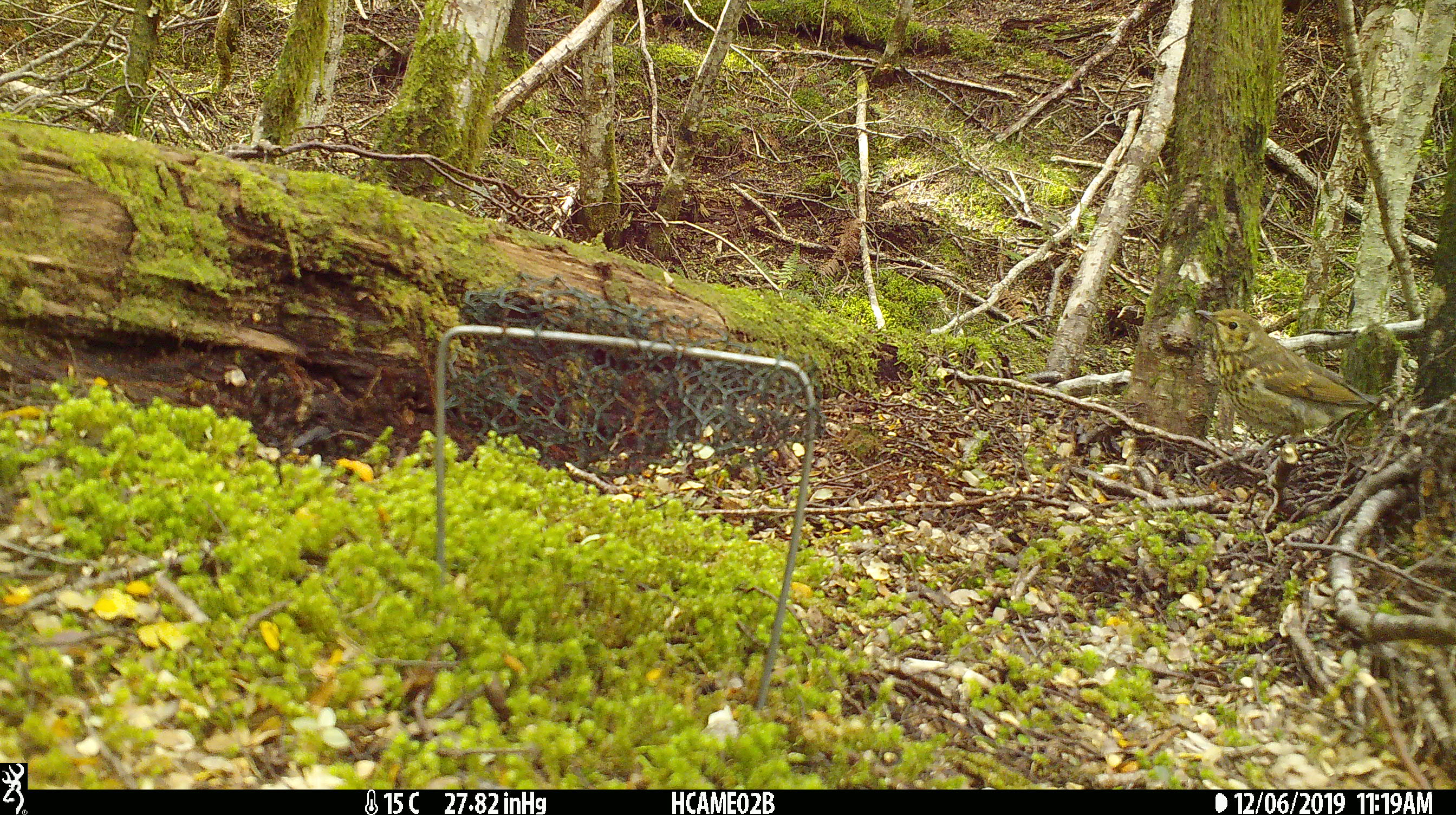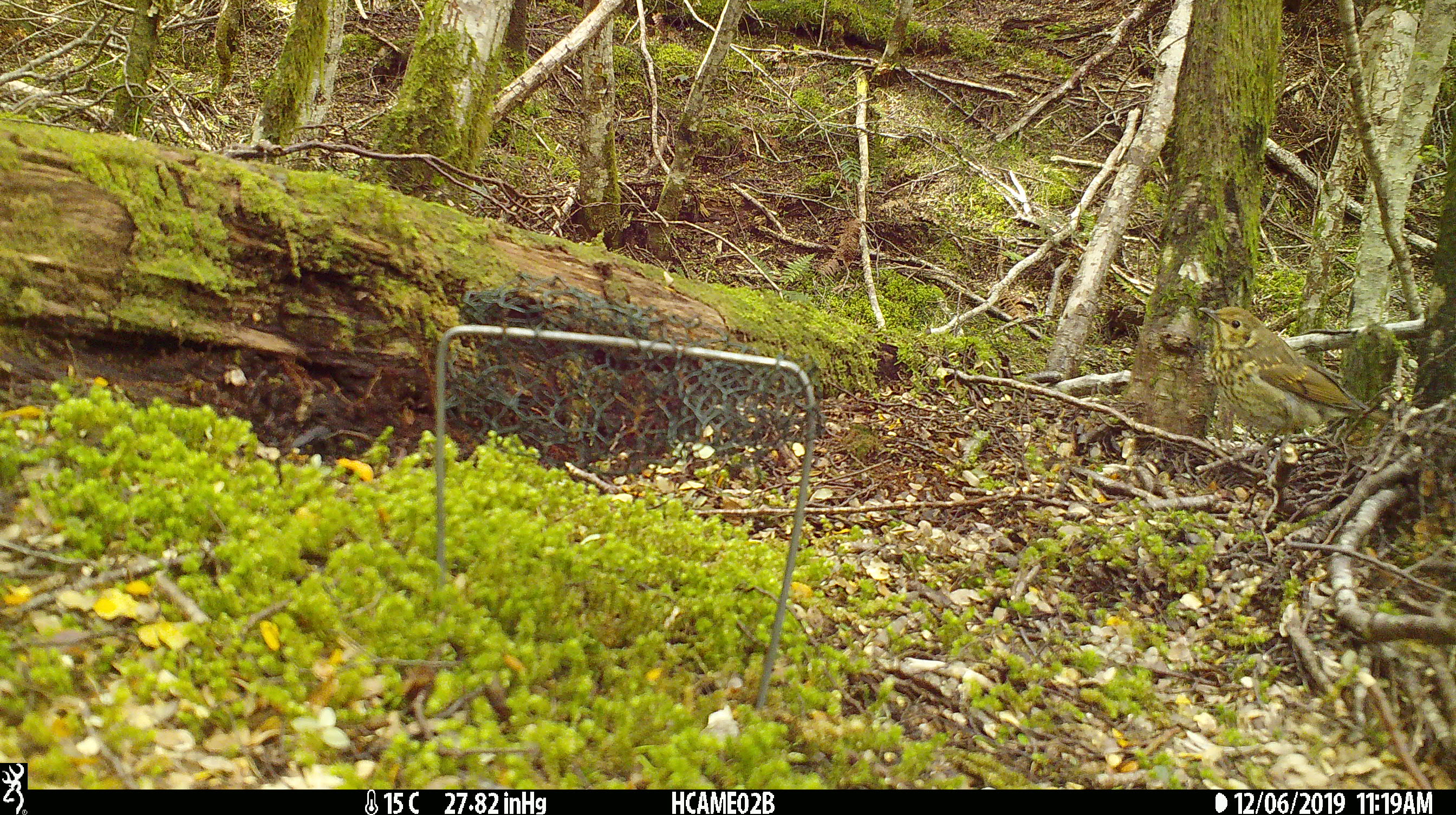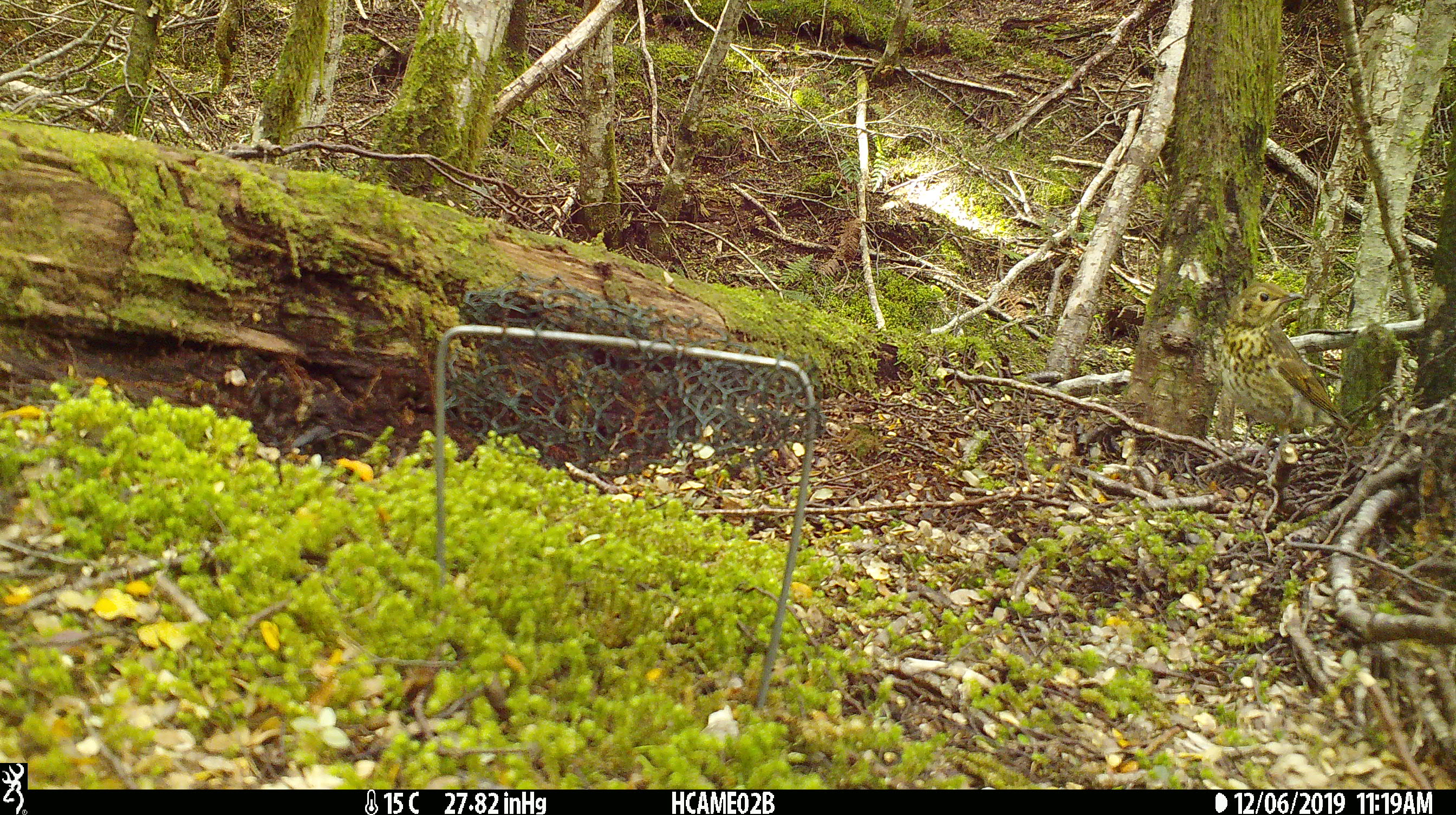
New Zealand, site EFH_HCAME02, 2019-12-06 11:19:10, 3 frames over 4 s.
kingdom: Animalia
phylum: Chordata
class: Aves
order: Passeriformes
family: Turdidae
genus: Turdus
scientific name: Turdus philomelos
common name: song thrush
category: thrush